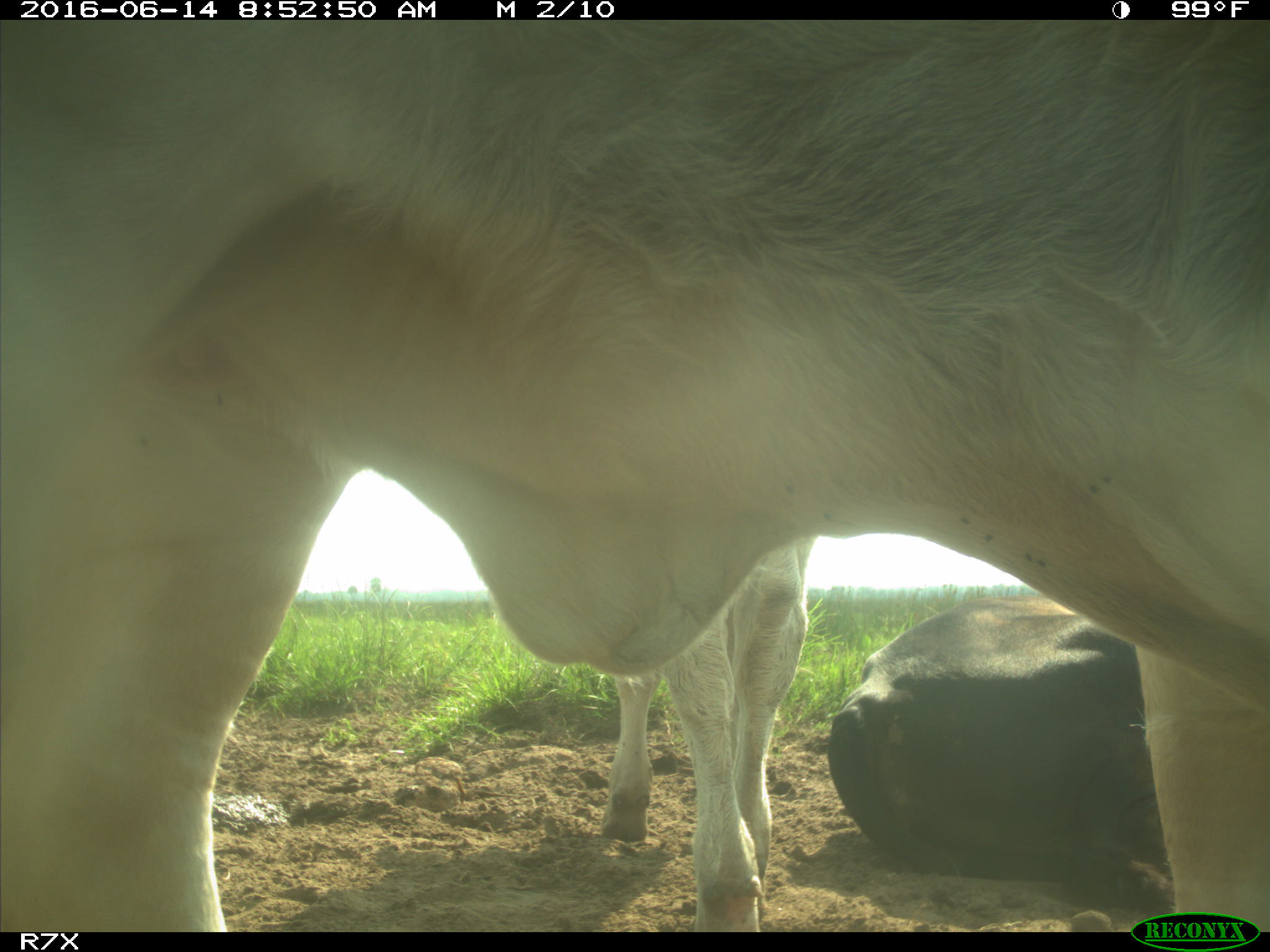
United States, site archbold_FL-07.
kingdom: Animalia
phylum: Chordata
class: Mammalia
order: Artiodactyla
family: Bovidae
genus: Bos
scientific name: Bos taurus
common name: domestic cow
Bos taurus (domestic cow).